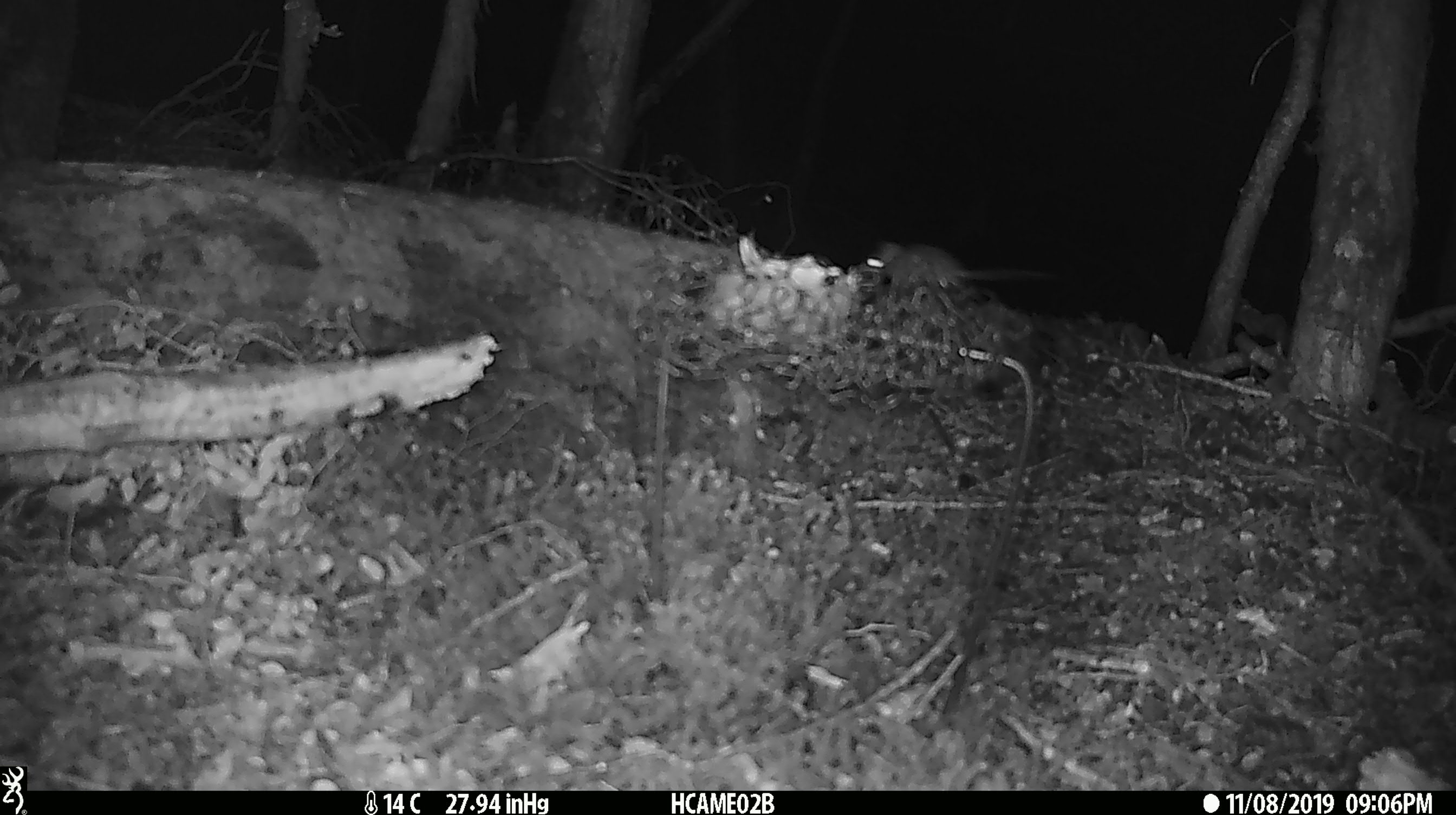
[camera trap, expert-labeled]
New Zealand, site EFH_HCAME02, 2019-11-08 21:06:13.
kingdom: Animalia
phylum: Chordata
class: Mammalia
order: Rodentia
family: Muridae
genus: Mus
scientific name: Mus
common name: mouse